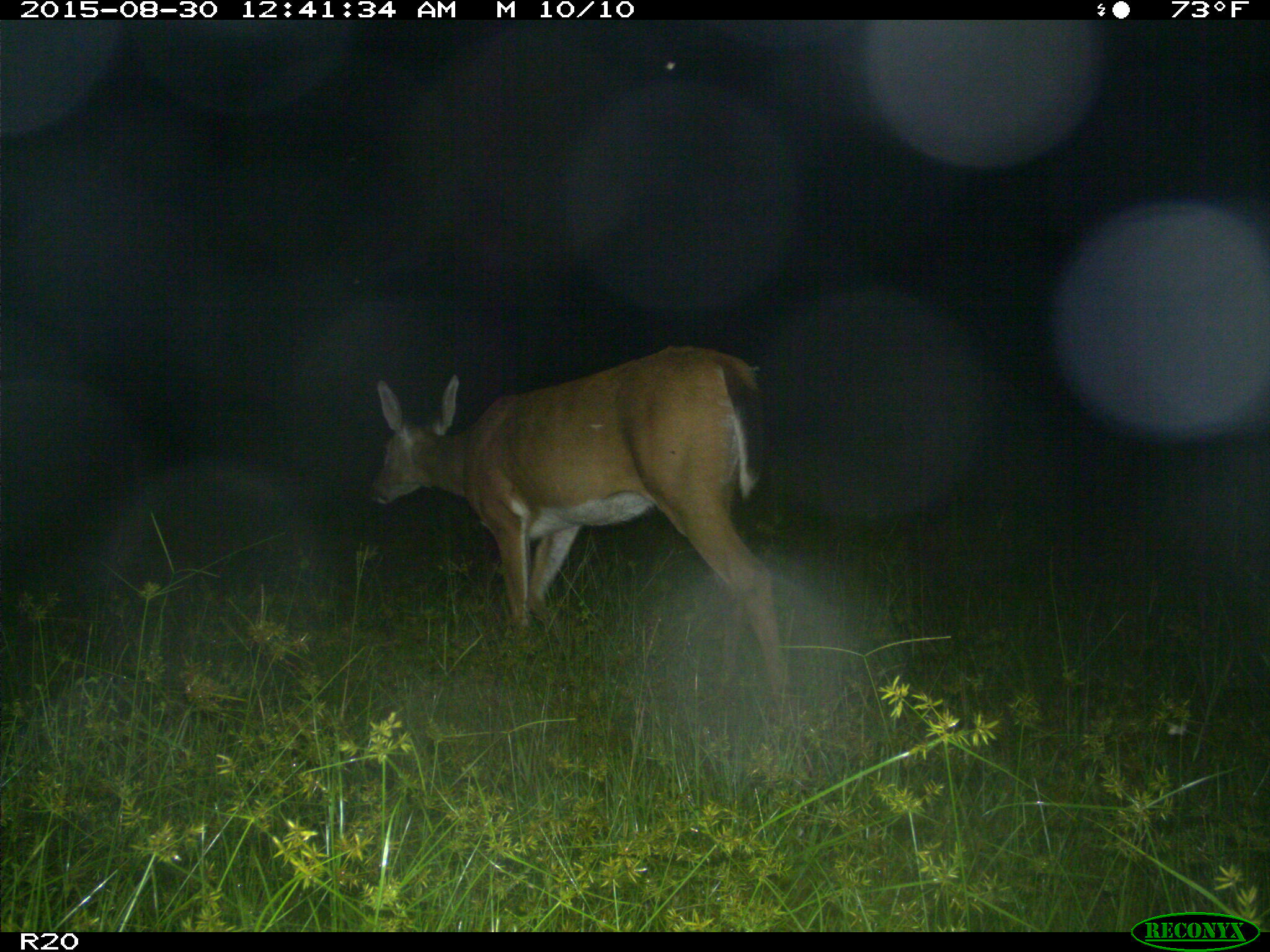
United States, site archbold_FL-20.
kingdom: Animalia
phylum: Chordata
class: Mammalia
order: Artiodactyla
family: Cervidae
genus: Odocoileus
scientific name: Odocoileus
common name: deer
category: unidentified deer